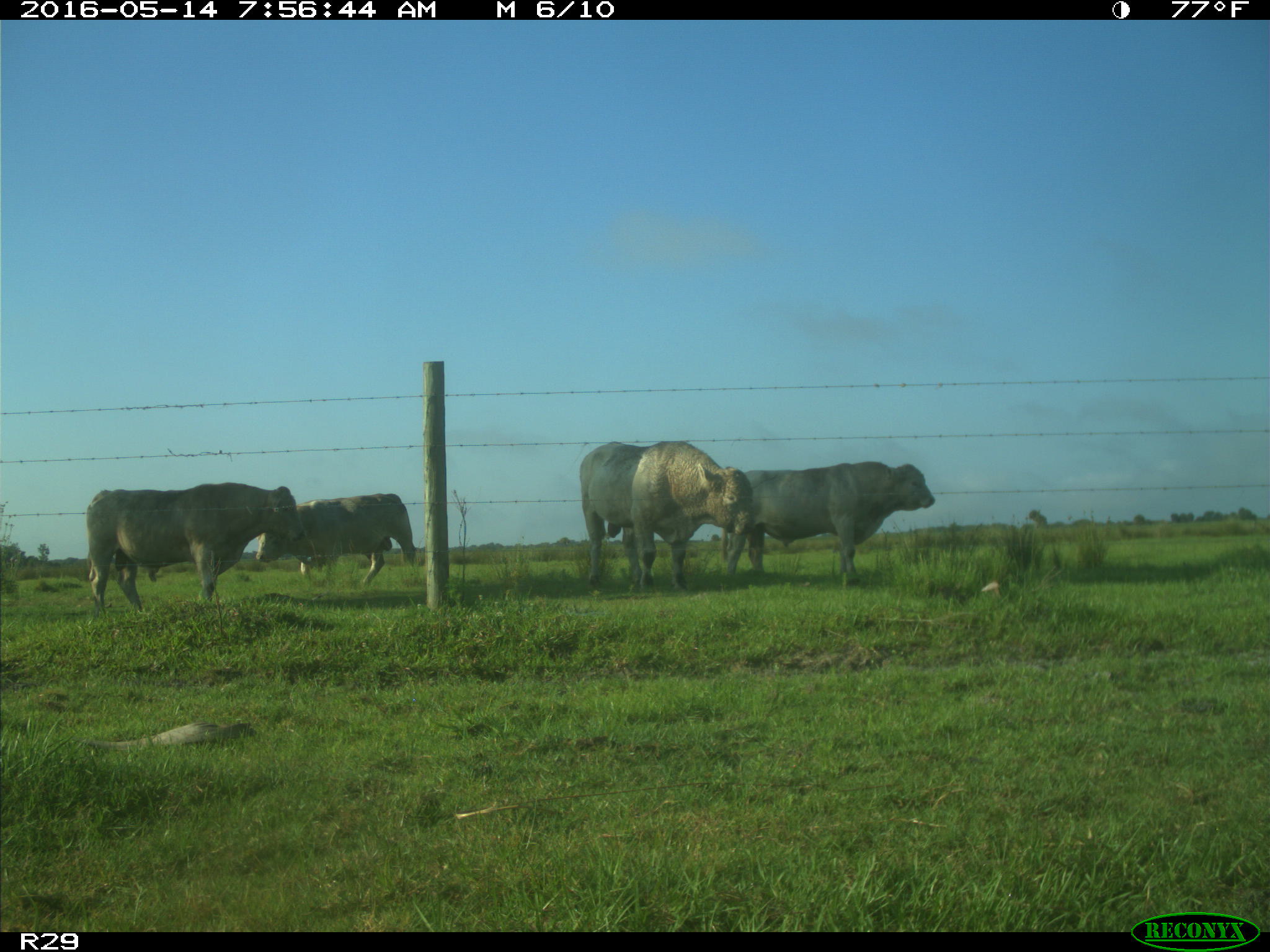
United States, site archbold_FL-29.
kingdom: Animalia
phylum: Chordata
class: Mammalia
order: Artiodactyla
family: Bovidae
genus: Bos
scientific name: Bos taurus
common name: domestic cow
Bos taurus (domestic cow).